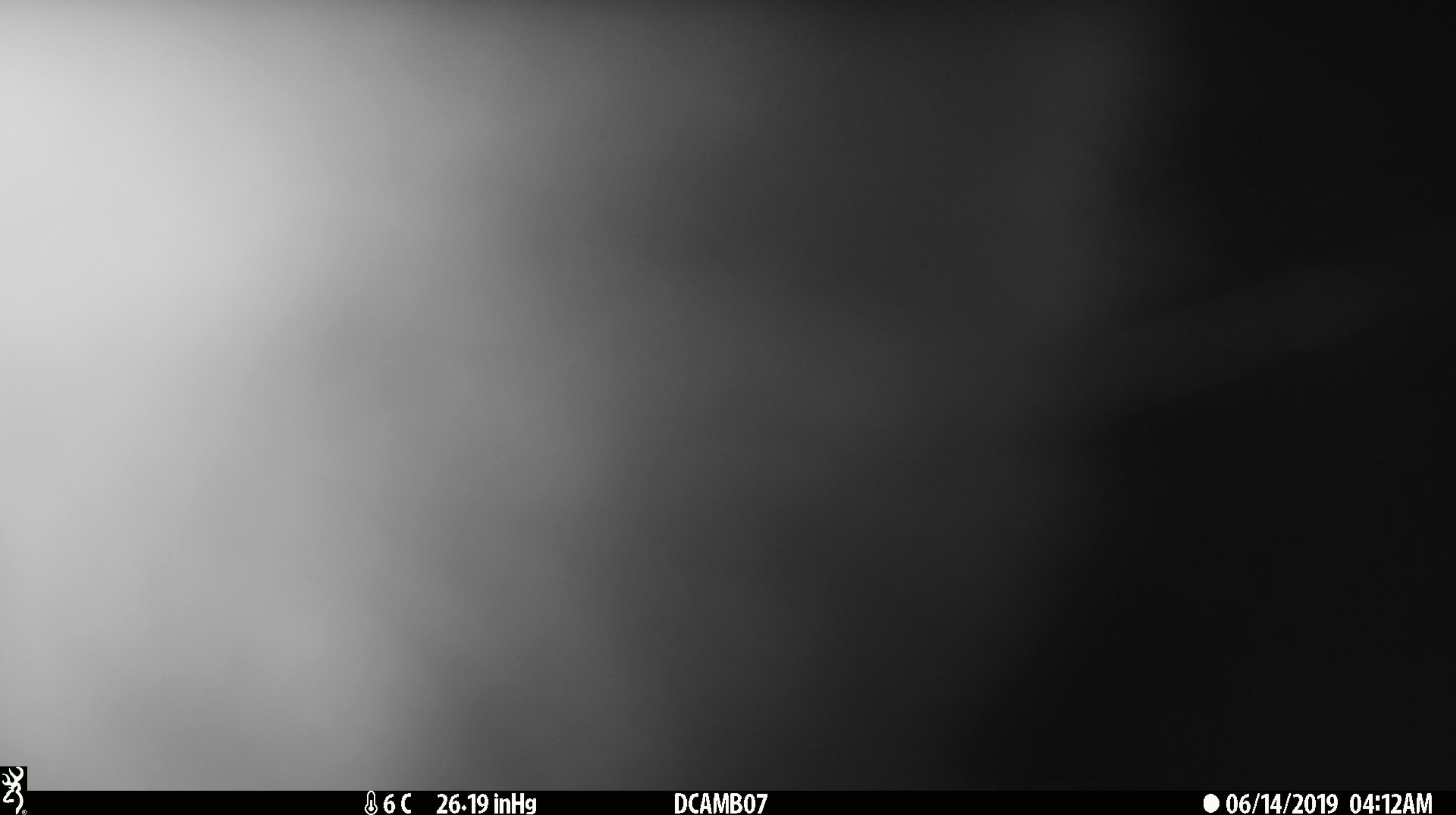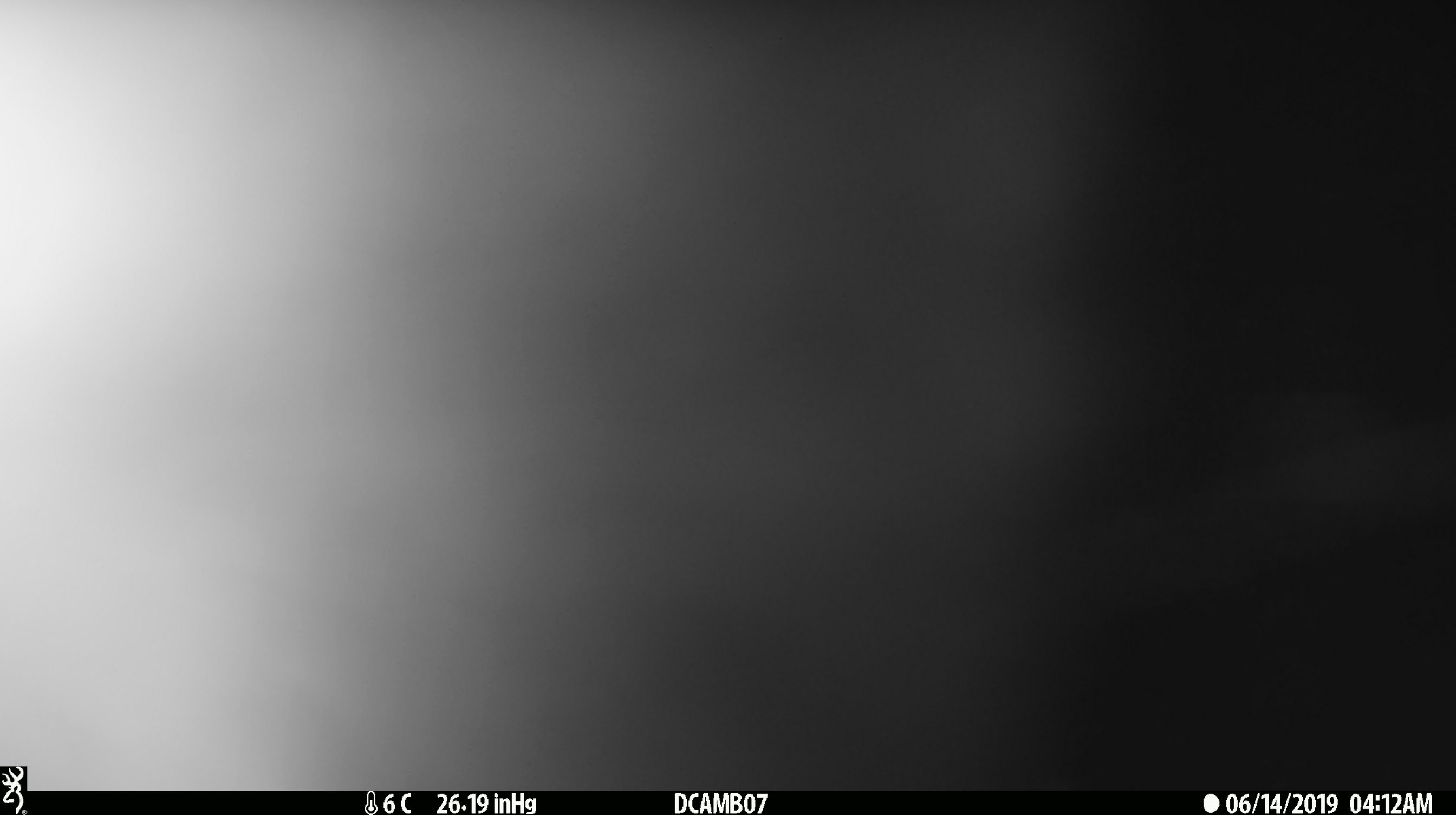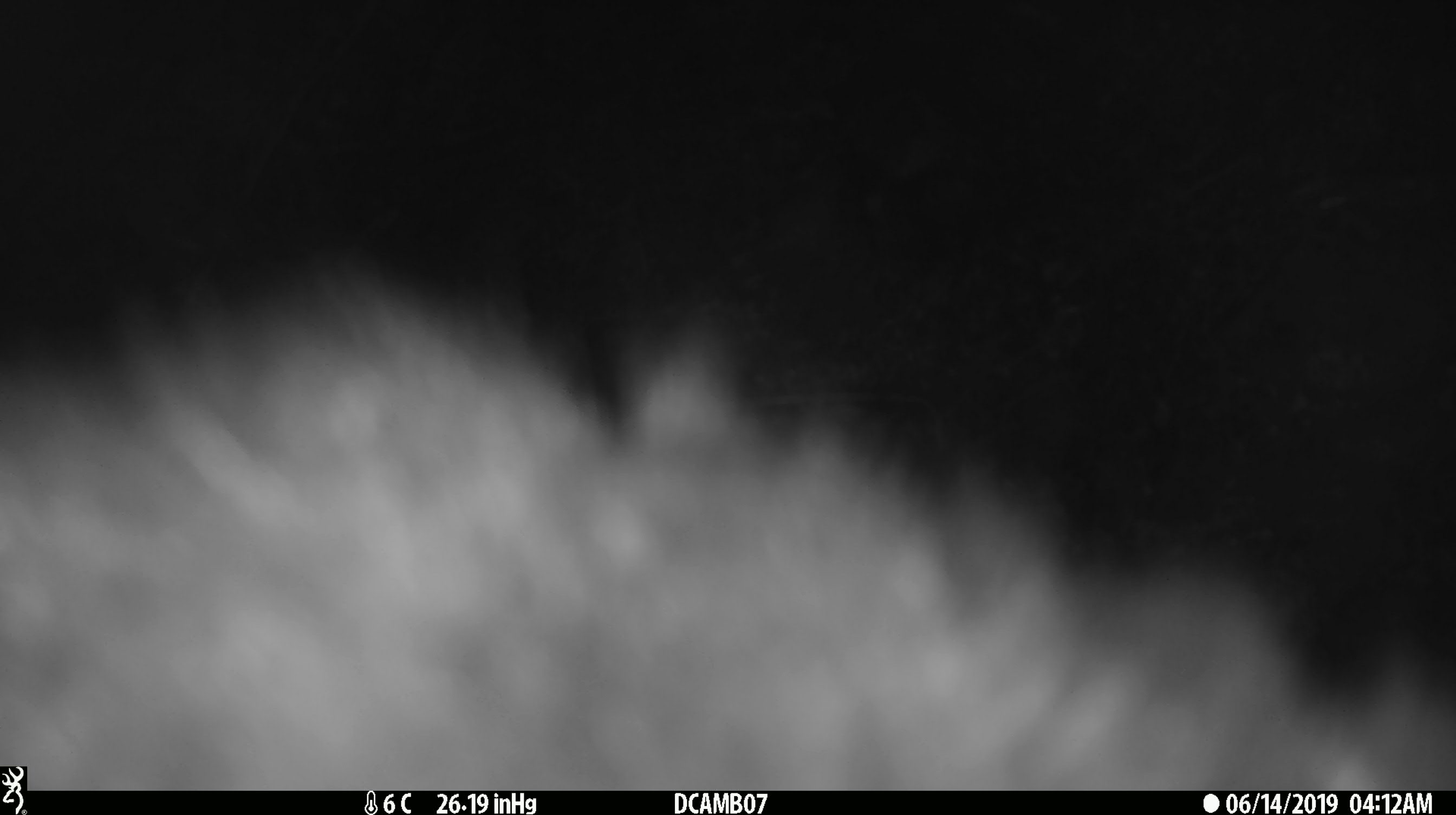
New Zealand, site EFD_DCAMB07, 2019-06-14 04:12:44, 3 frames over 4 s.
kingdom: Animalia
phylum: Chordata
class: Mammalia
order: Diprotodontia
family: Phalangeridae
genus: Trichosurus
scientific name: Trichosurus vulpecula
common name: common brushtail possum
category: possum